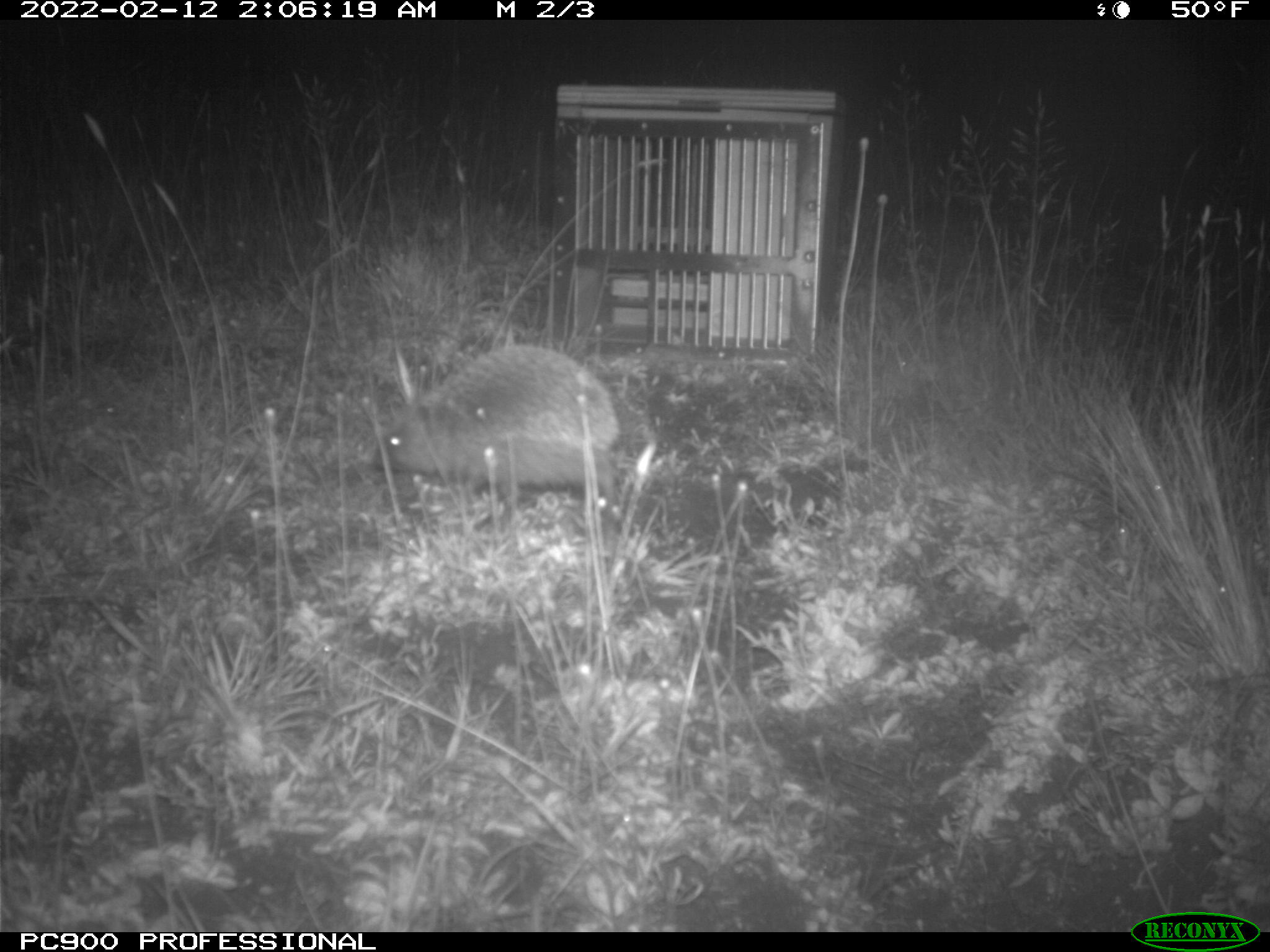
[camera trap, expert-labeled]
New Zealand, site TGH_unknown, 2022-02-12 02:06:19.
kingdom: Animalia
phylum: Chordata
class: Mammalia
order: Eulipotyphla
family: Erinaceidae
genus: Erinaceus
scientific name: Erinaceus europaeus europaeus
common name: european hedgehog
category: hedgehog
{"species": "hedgehog (european hedgehog) (Erinaceus europaeus europaeus)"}